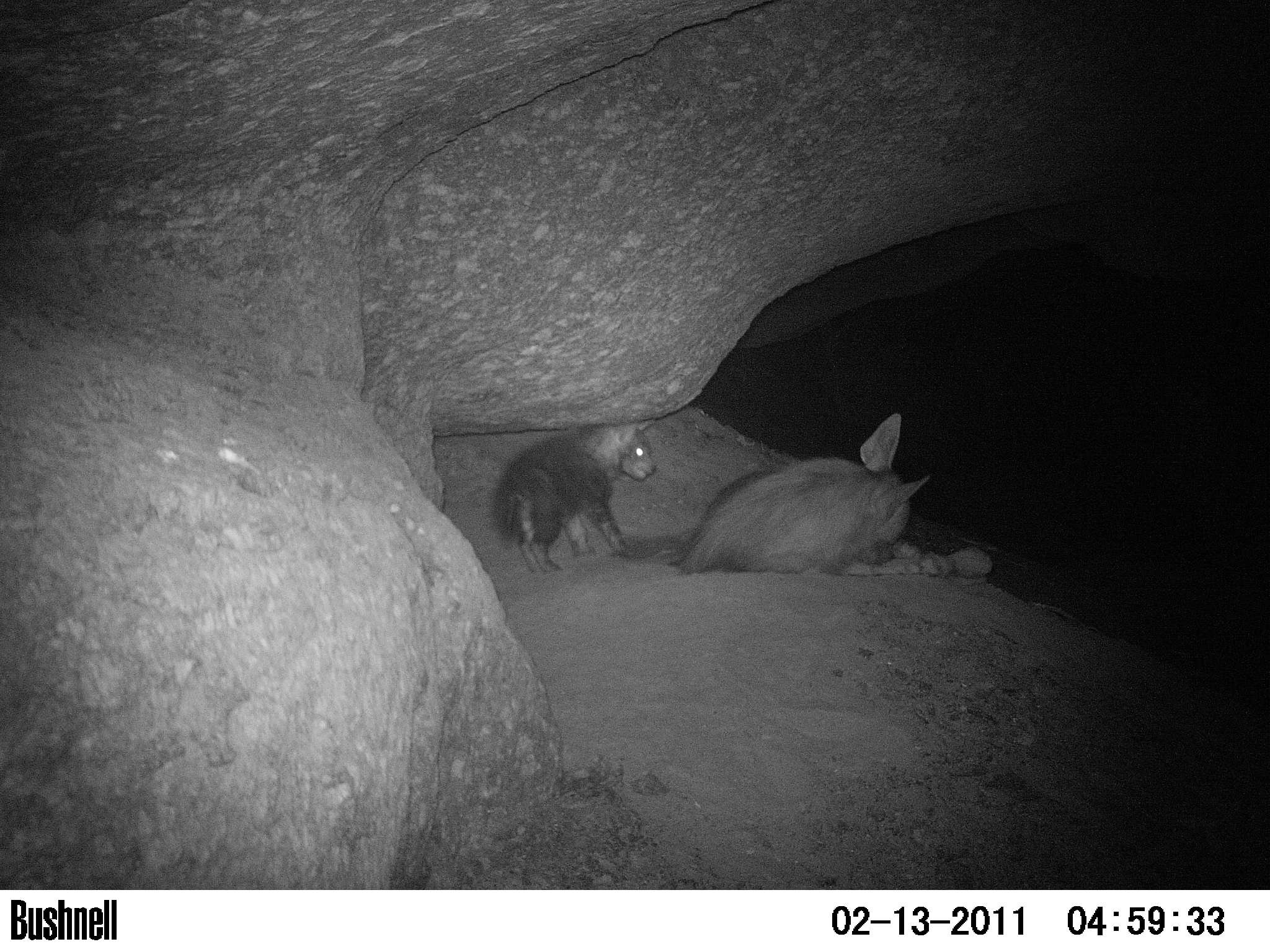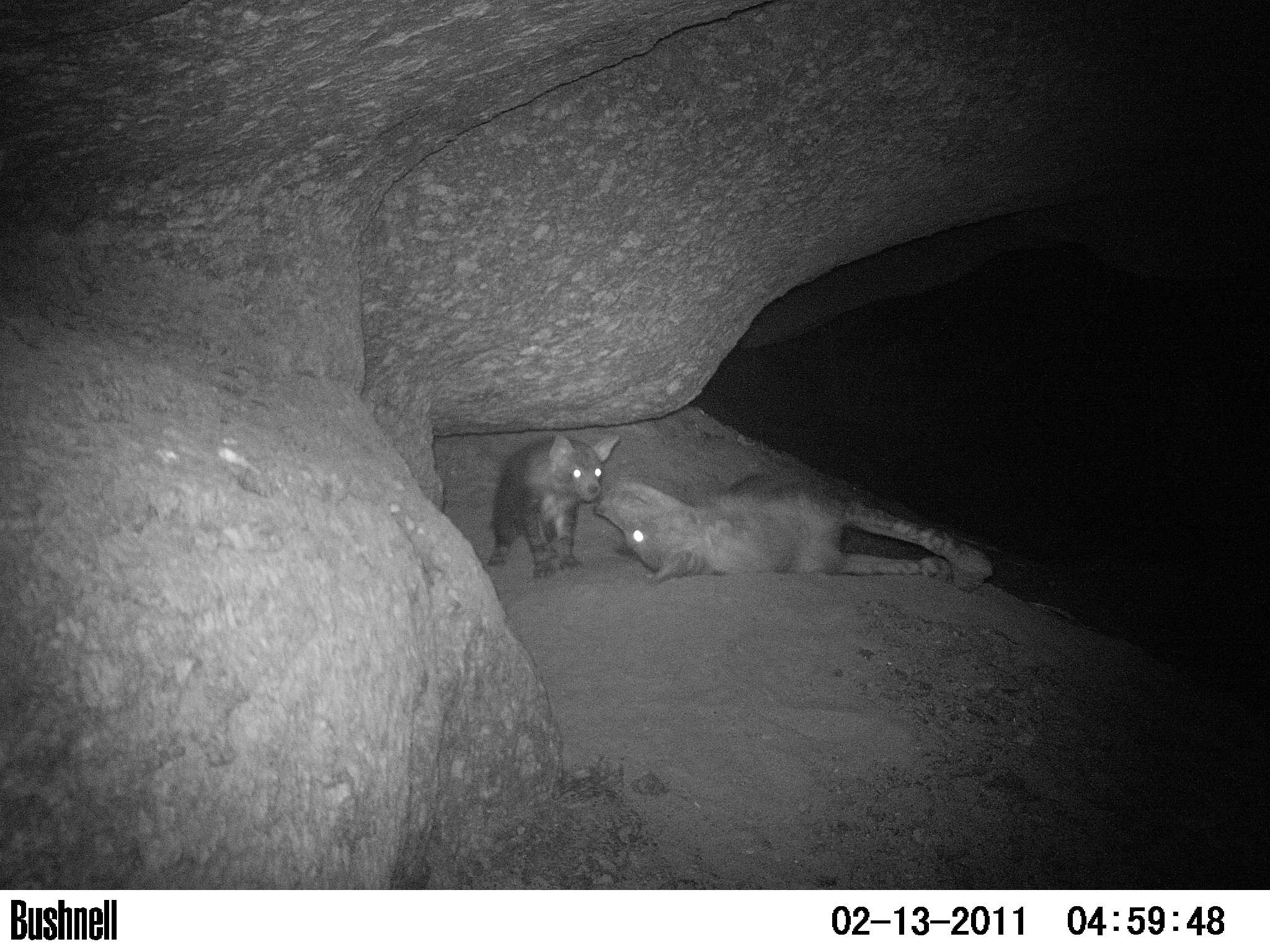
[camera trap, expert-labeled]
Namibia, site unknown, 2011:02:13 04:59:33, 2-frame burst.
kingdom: Animalia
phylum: Chordata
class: Mammalia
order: Carnivora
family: Hyaenidae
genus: Parahyaena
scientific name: Parahyaena brunnea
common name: brown hyena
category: hyaena brunnea